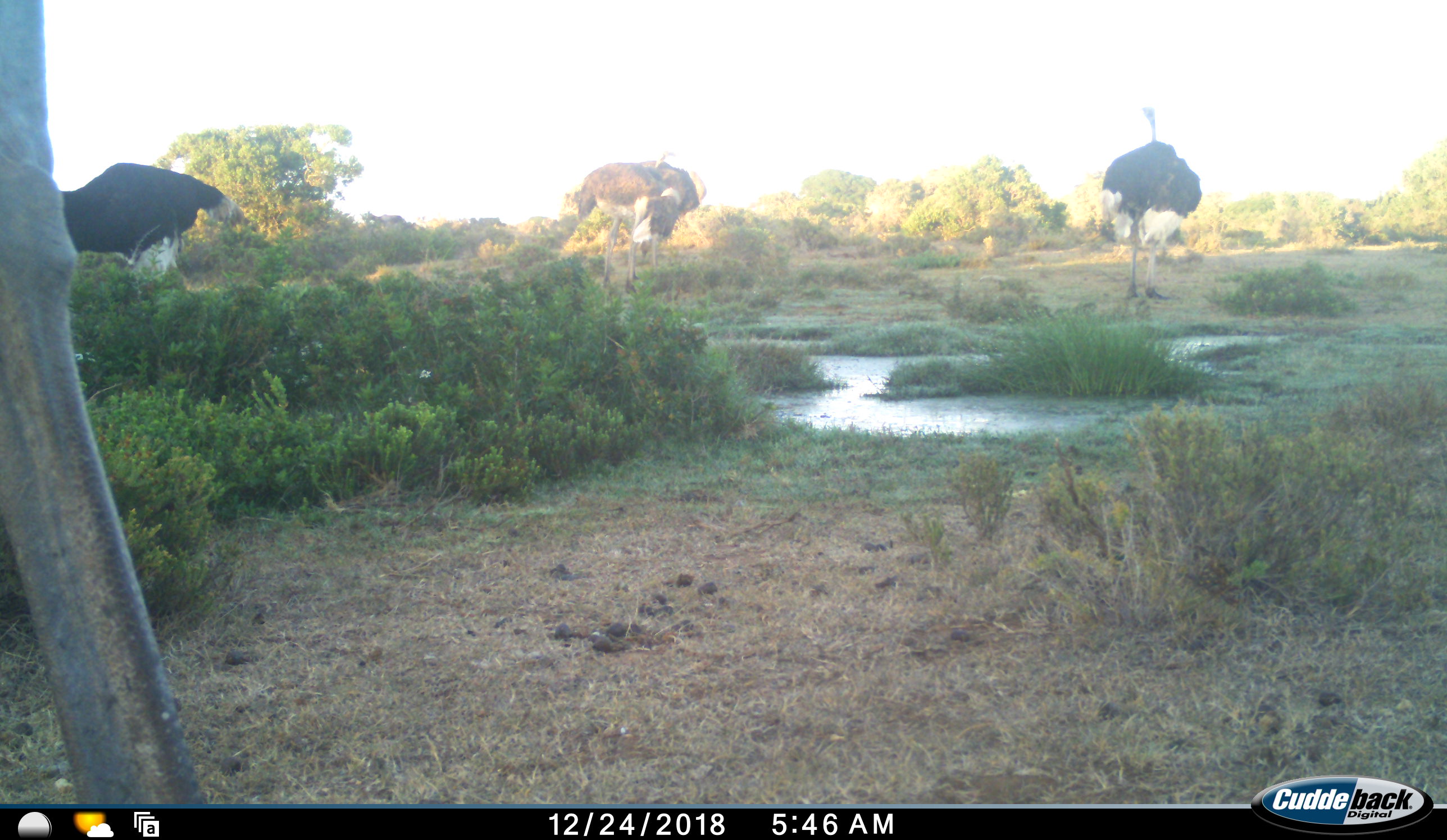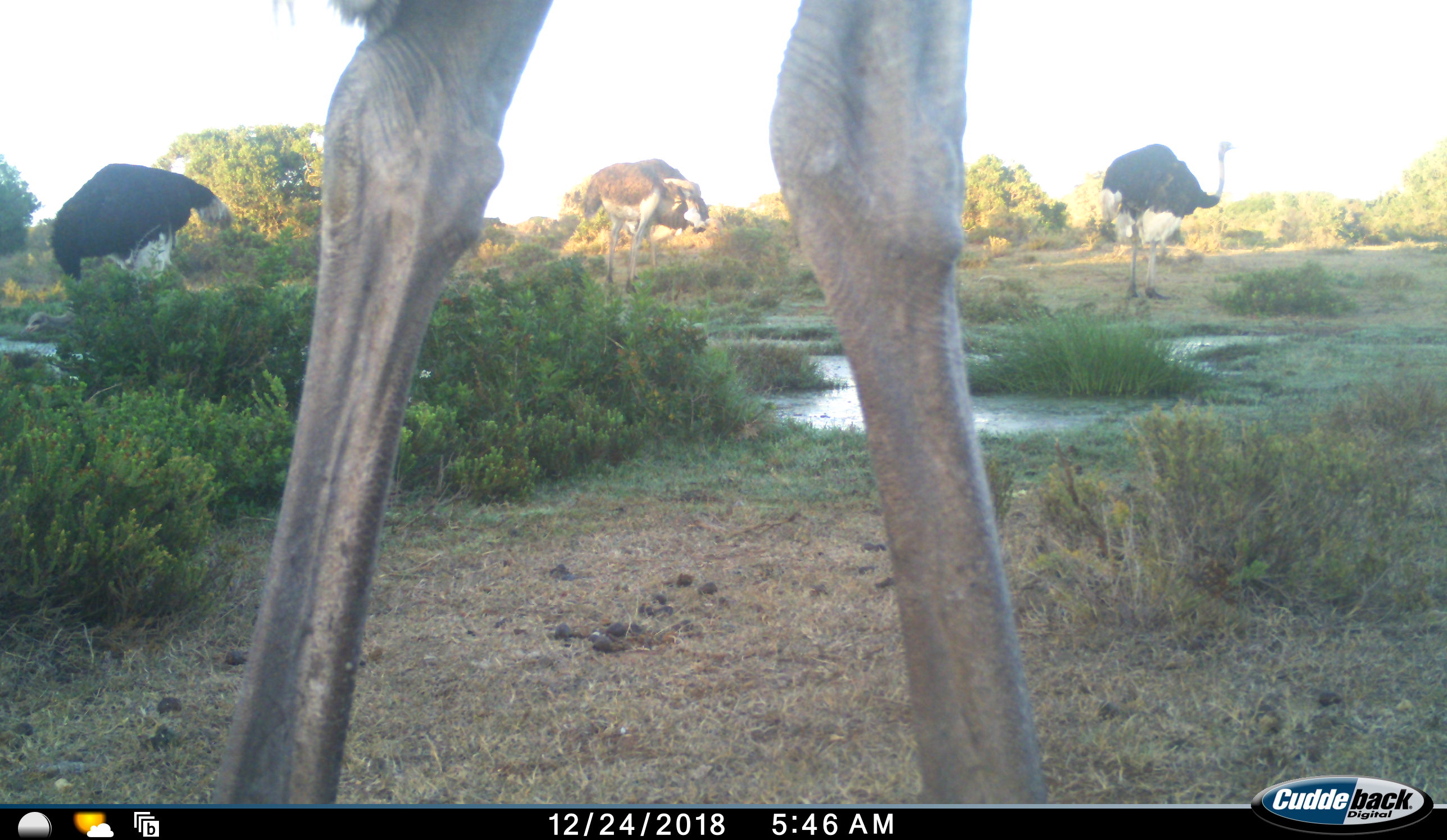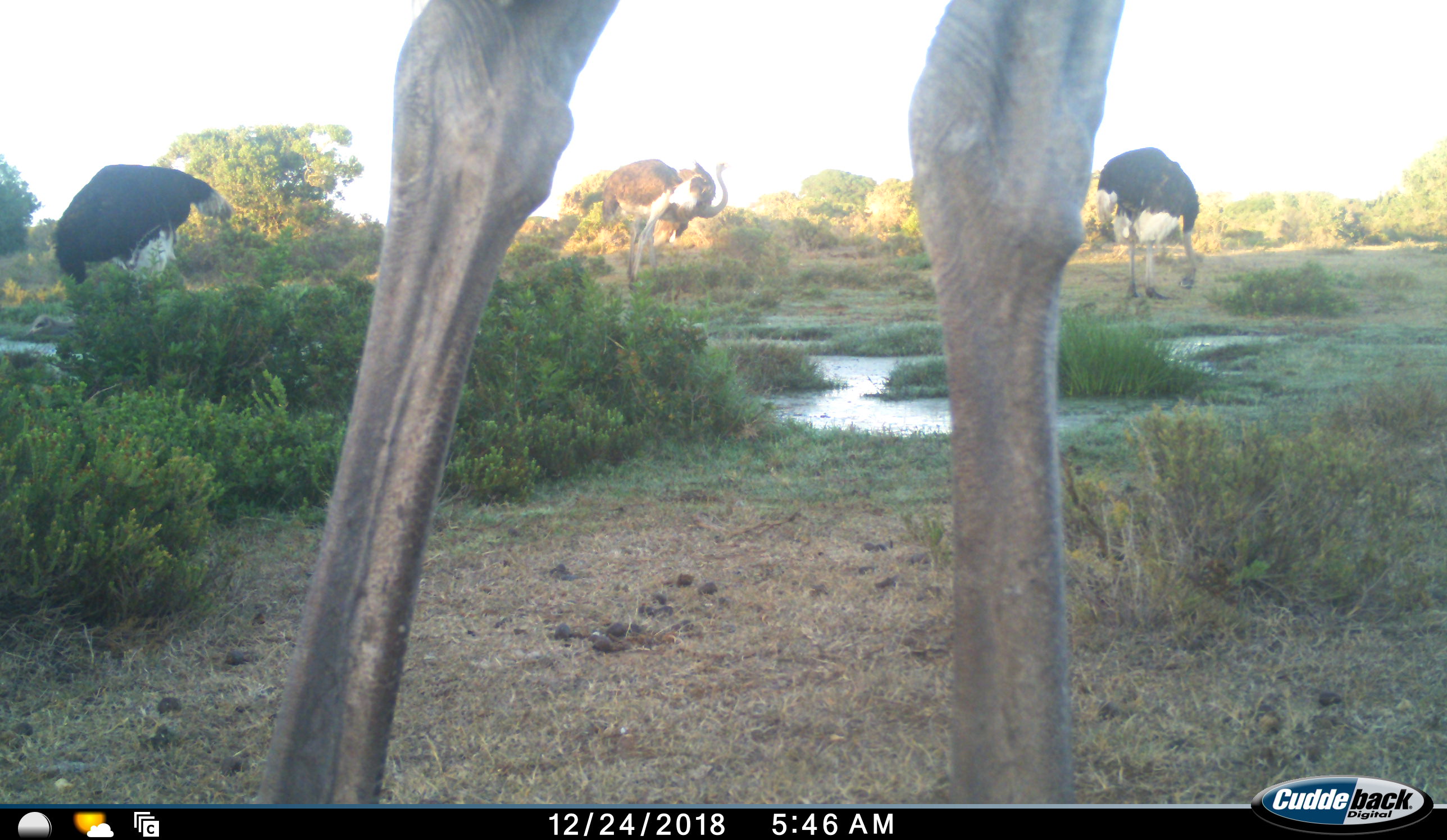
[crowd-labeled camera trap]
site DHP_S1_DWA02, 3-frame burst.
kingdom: Animalia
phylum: Chordata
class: Aves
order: Struthioniformes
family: Struthionidae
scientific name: Struthionidae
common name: ostrich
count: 4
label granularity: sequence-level